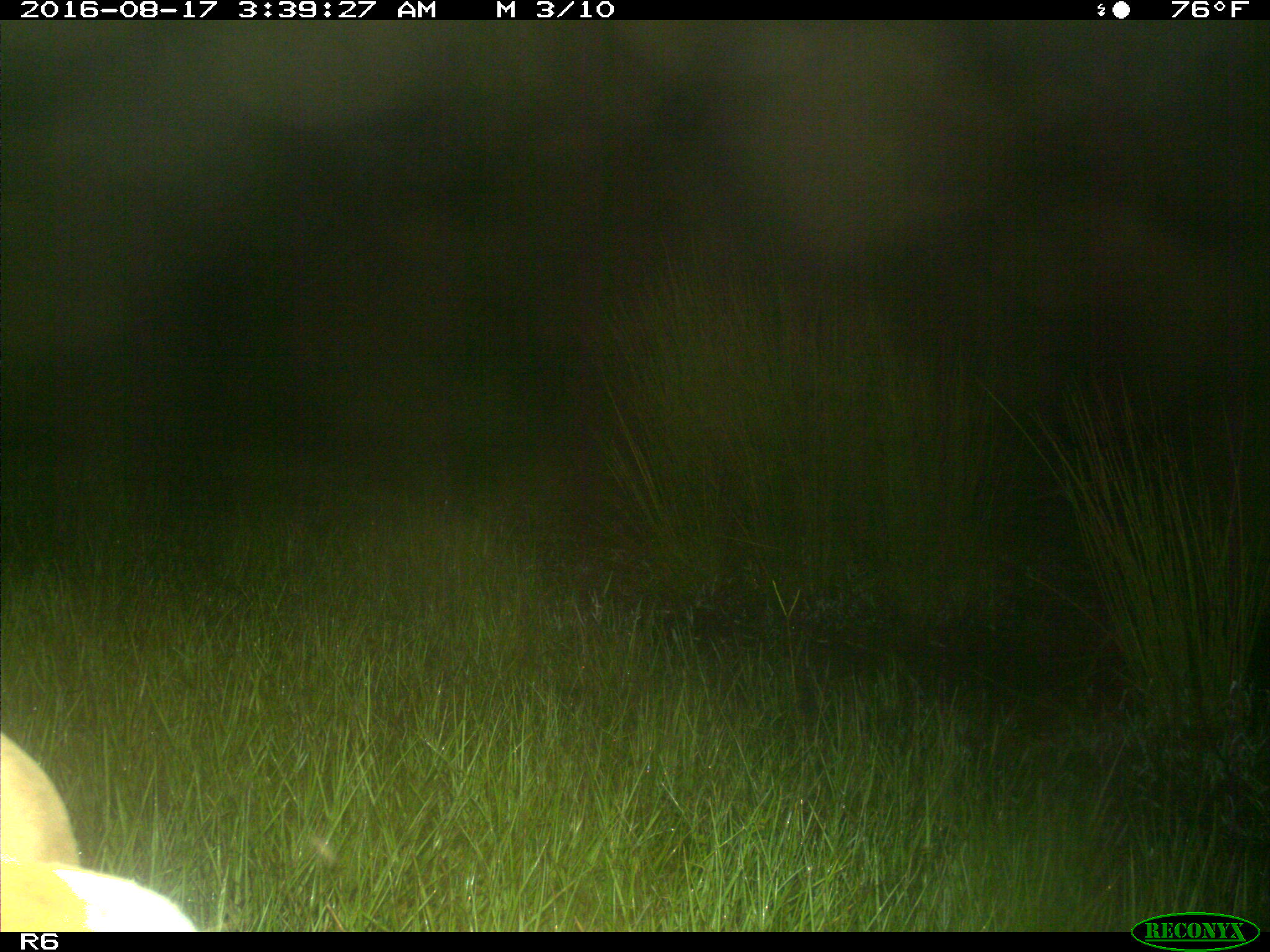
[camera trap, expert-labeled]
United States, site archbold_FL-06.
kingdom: Animalia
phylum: Chordata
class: Mammalia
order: Artiodactyla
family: Bovidae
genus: Bos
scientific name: Bos taurus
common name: domestic cow